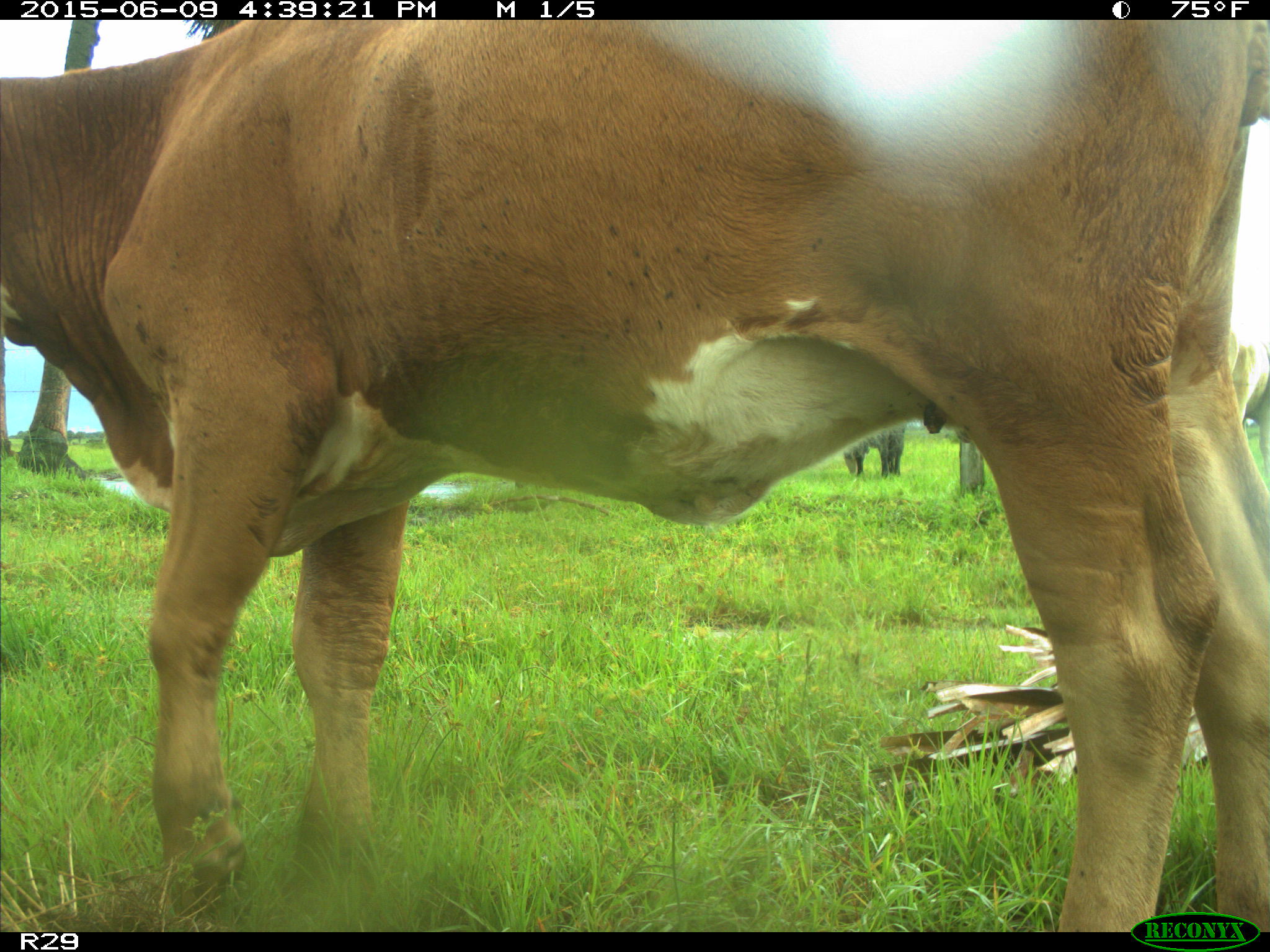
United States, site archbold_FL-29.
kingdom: Animalia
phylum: Chordata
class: Mammalia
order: Artiodactyla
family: Bovidae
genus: Bos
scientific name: Bos taurus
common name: domestic cow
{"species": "Bos taurus (domestic cow)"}